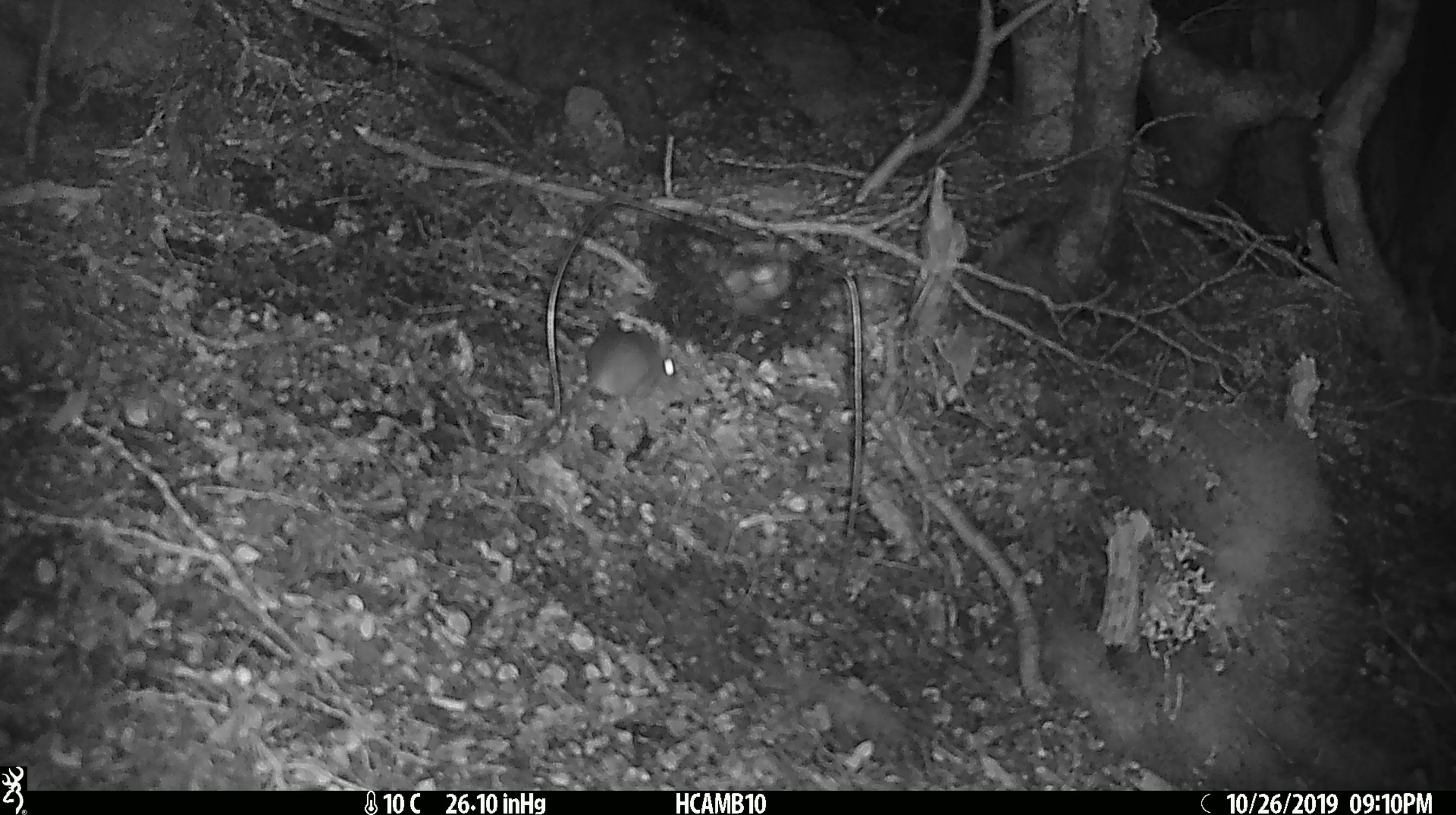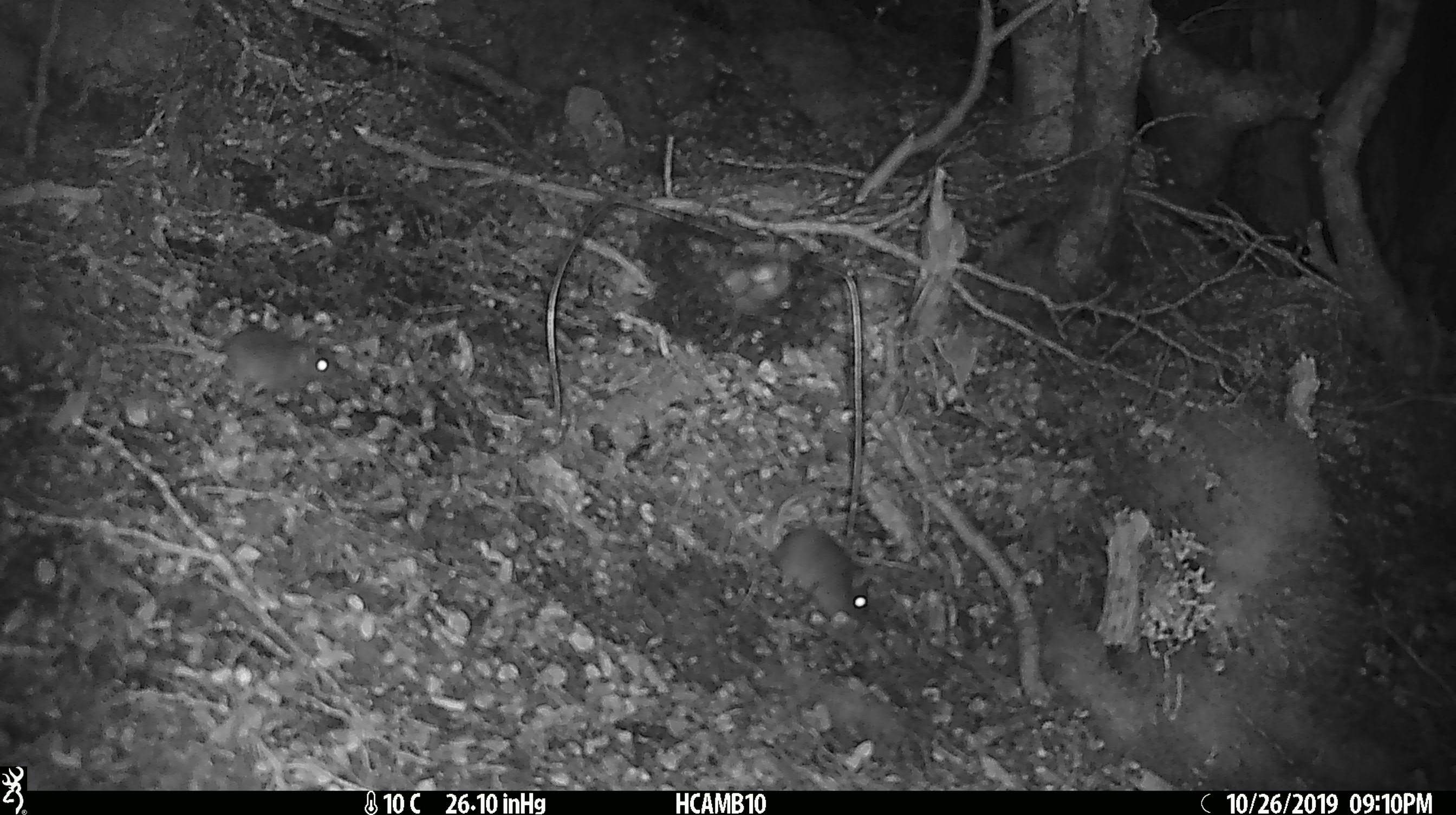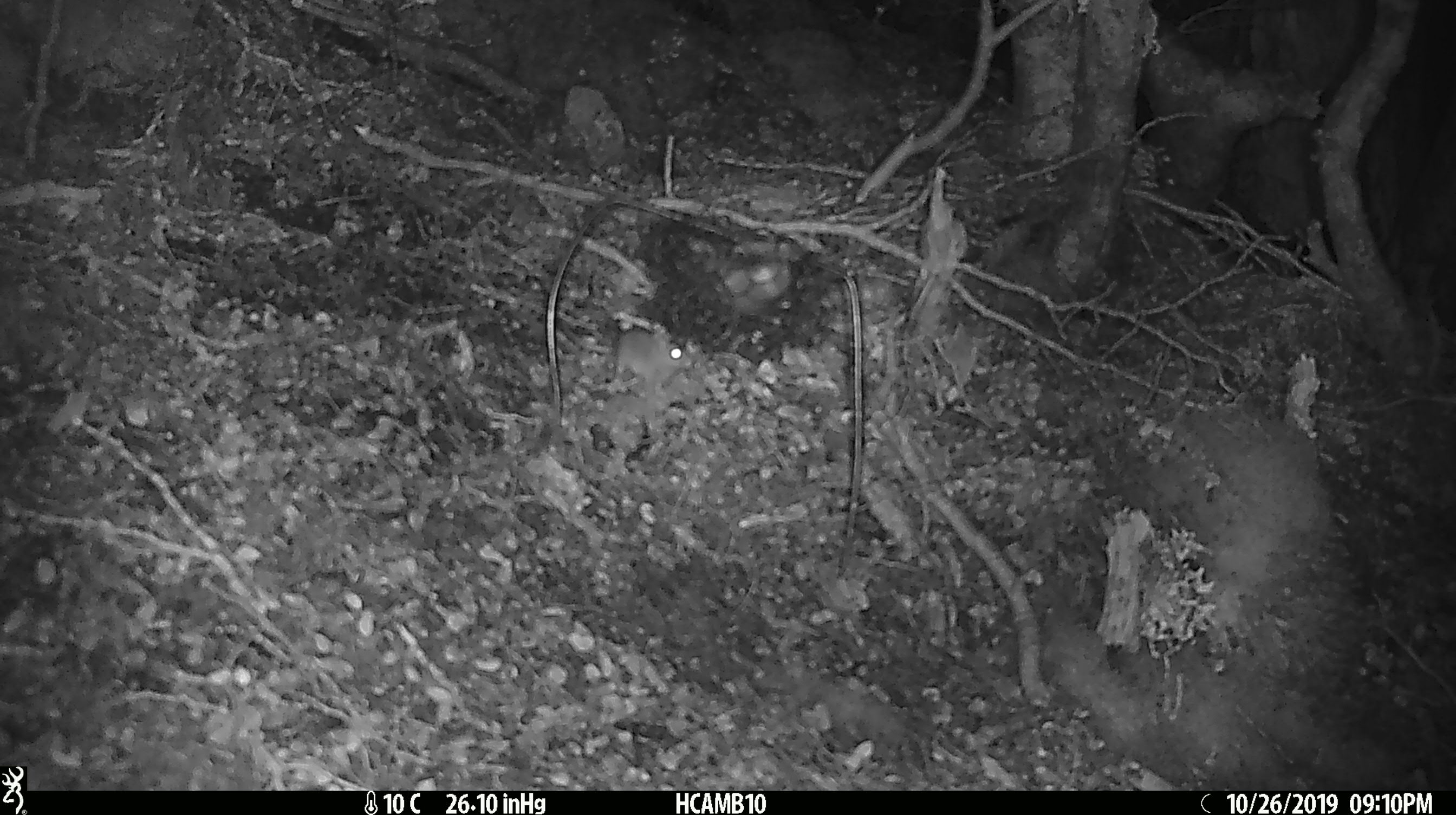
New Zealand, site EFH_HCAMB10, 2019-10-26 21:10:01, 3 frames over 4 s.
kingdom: Animalia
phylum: Chordata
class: Mammalia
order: Rodentia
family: Muridae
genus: Mus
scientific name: Mus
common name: mouse